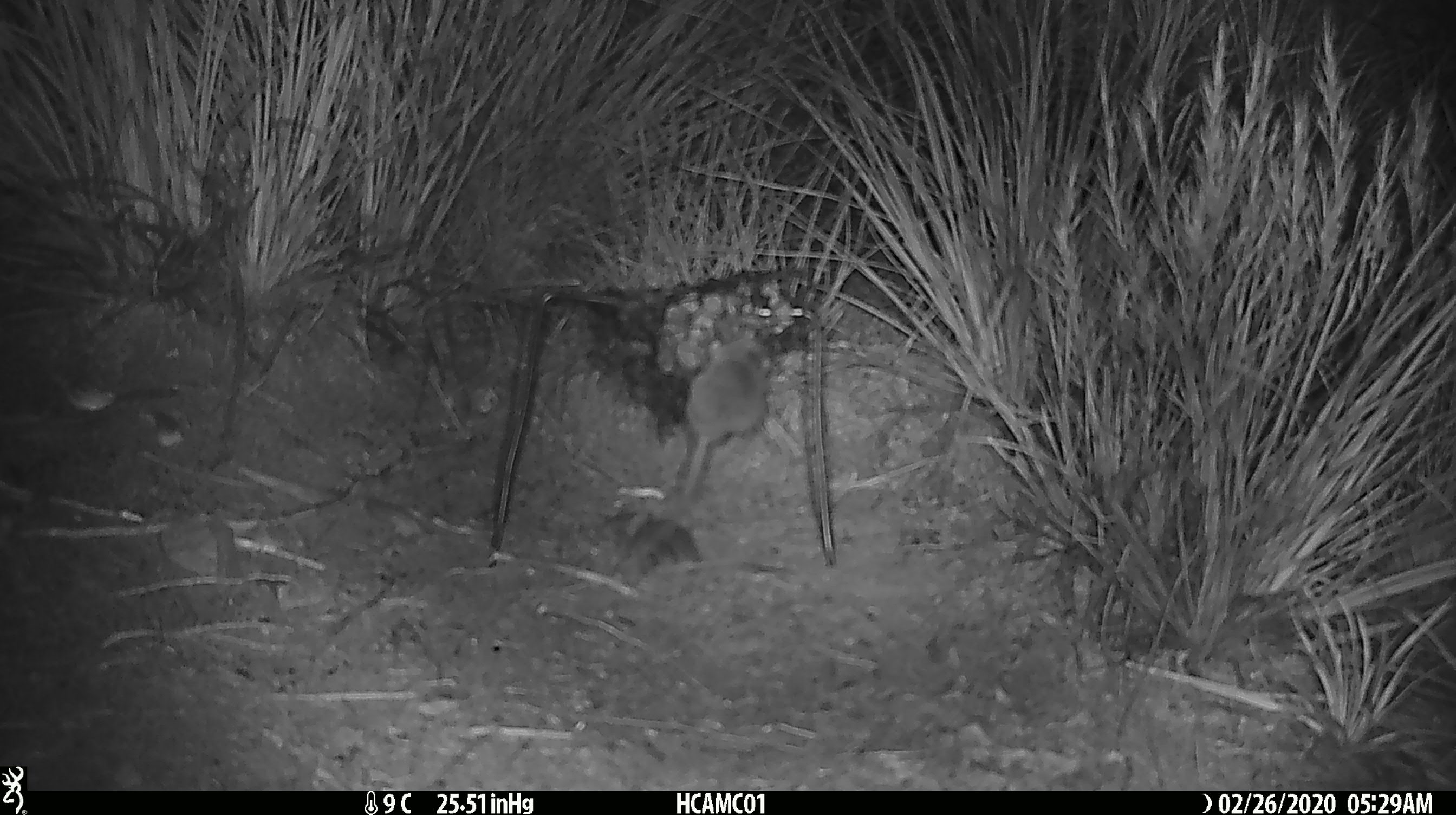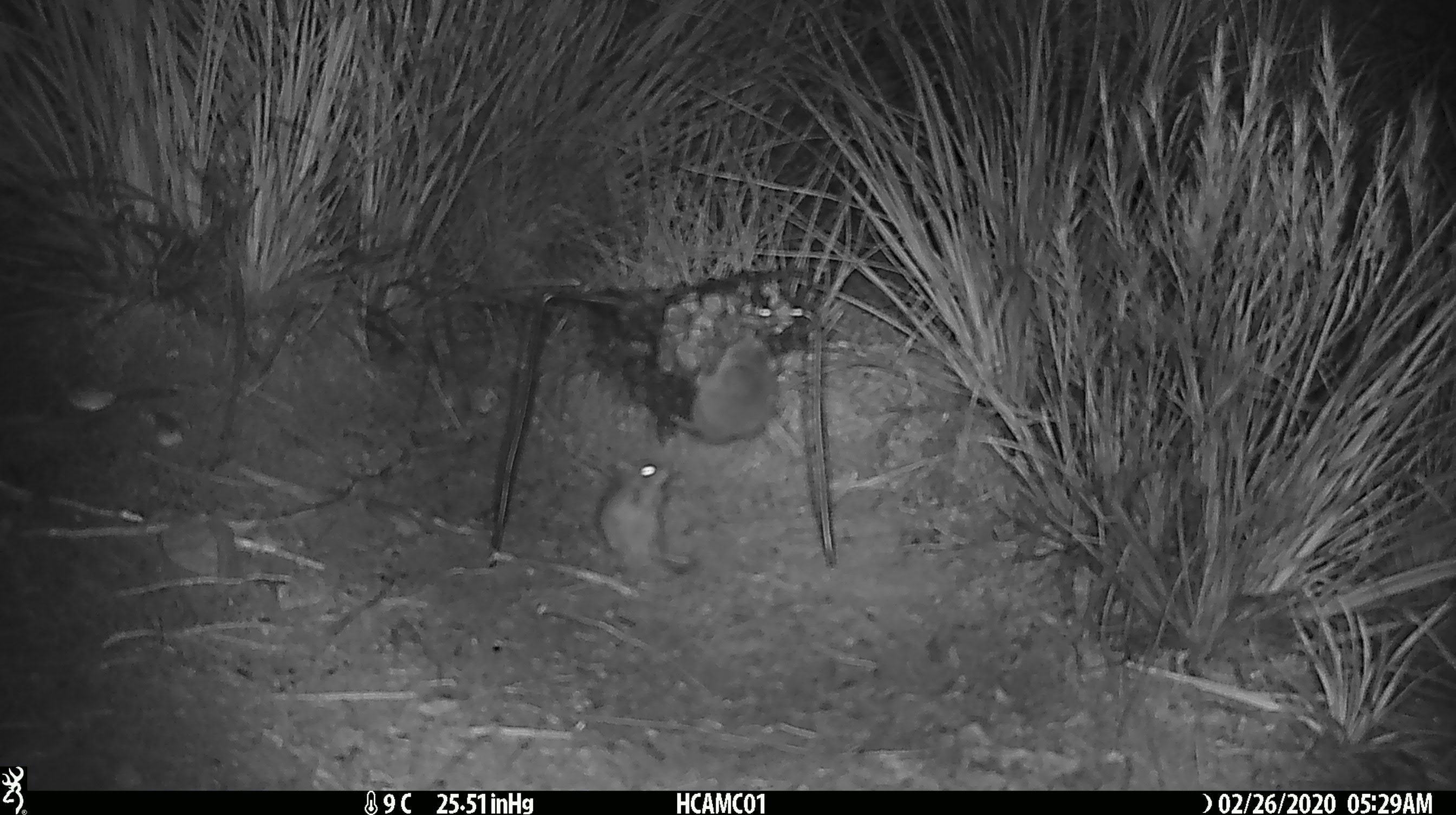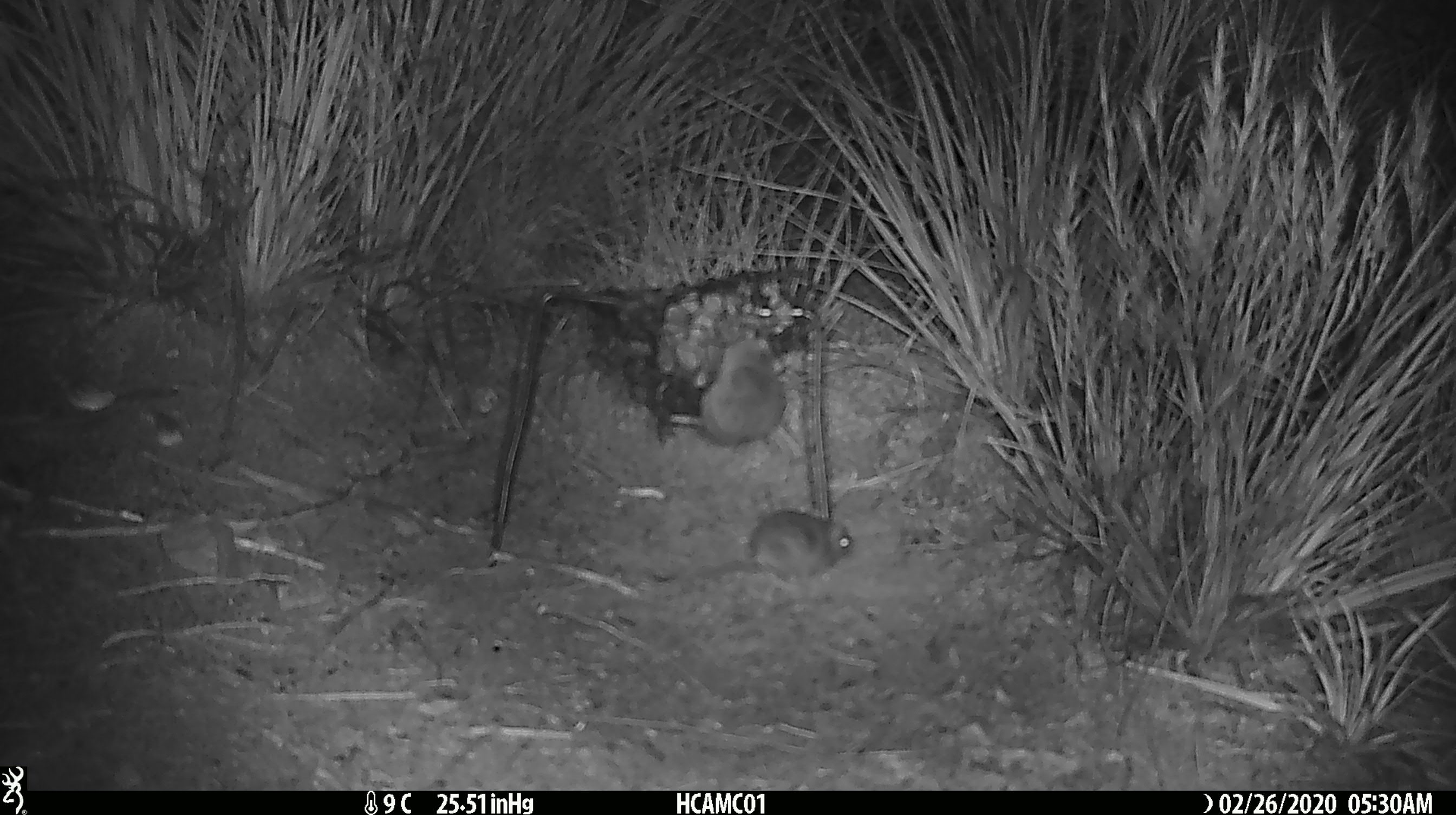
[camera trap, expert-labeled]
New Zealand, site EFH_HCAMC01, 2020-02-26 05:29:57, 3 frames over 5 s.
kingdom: Animalia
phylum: Chordata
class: Mammalia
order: Rodentia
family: Muridae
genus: Mus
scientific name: Mus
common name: mouse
Mouse (Mus).